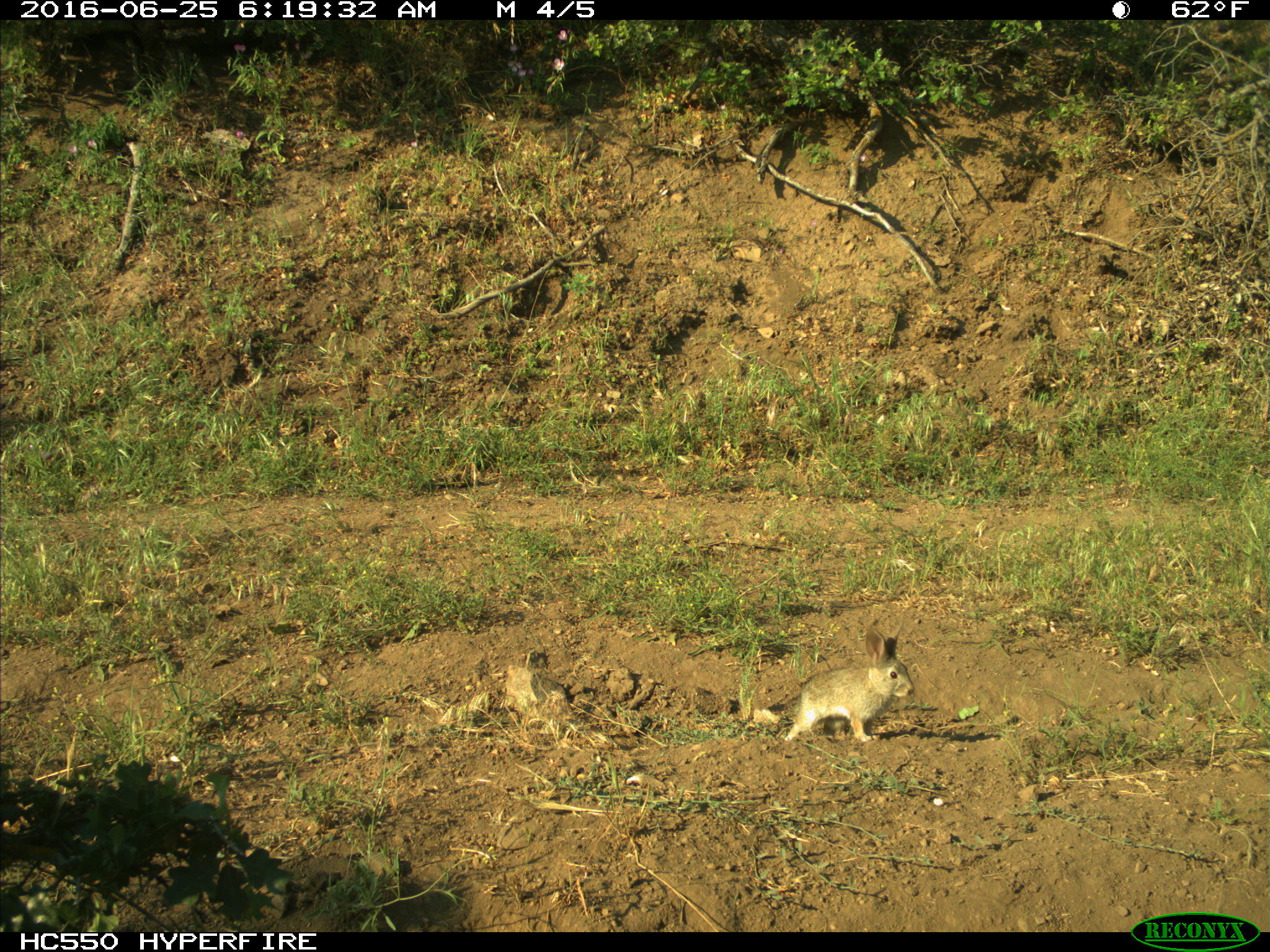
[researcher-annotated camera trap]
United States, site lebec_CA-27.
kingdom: Animalia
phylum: Chordata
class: Mammalia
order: Lagomorpha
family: Leporidae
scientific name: Leporidae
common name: rabbits and hares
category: unidentified rabbit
Unidentified rabbit (rabbits and hares) (Leporidae).